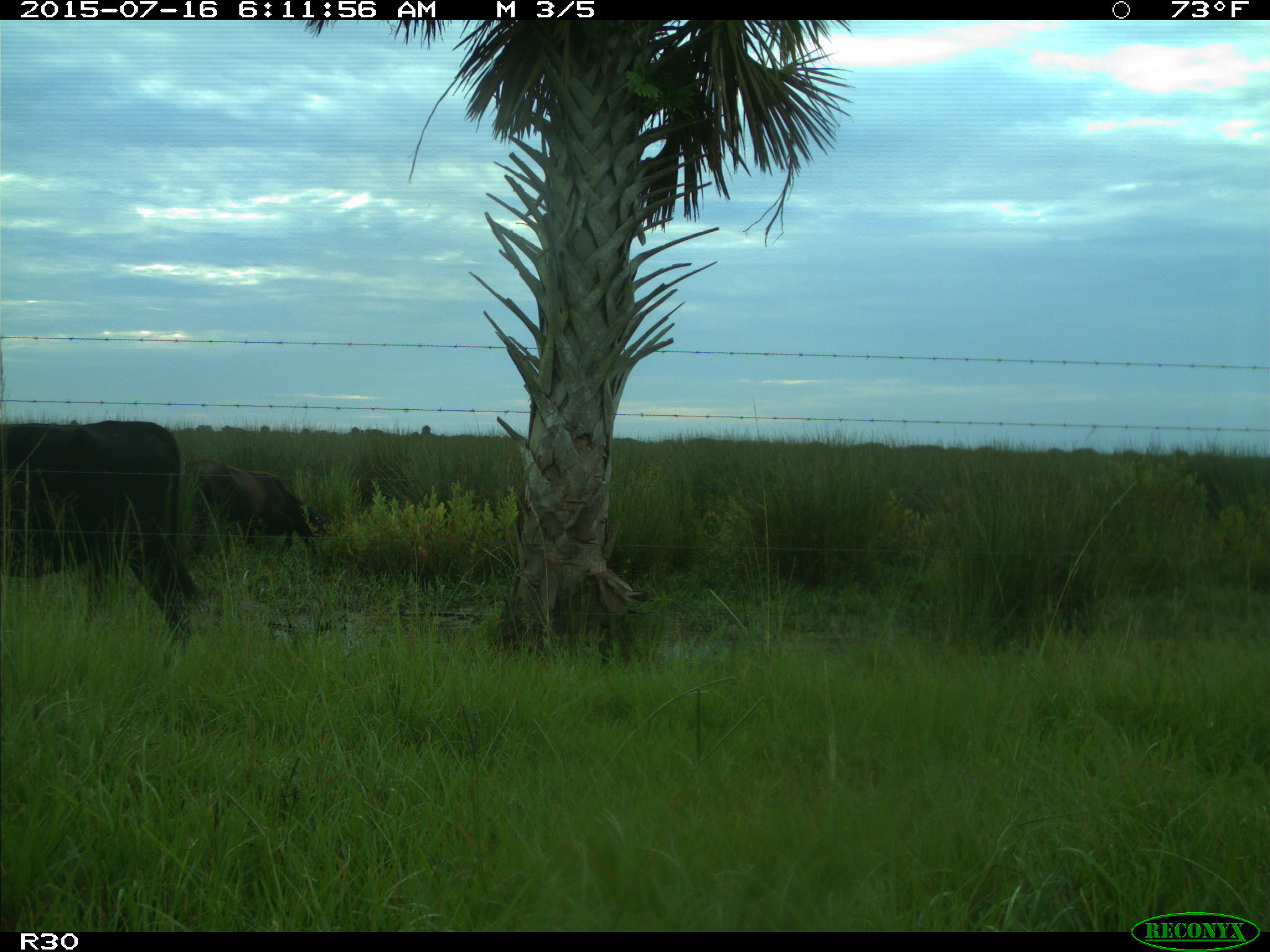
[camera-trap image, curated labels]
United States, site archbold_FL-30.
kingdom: Animalia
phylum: Chordata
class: Mammalia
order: Artiodactyla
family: Bovidae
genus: Bos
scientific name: Bos taurus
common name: domestic cow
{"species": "Bos taurus (domestic cow)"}